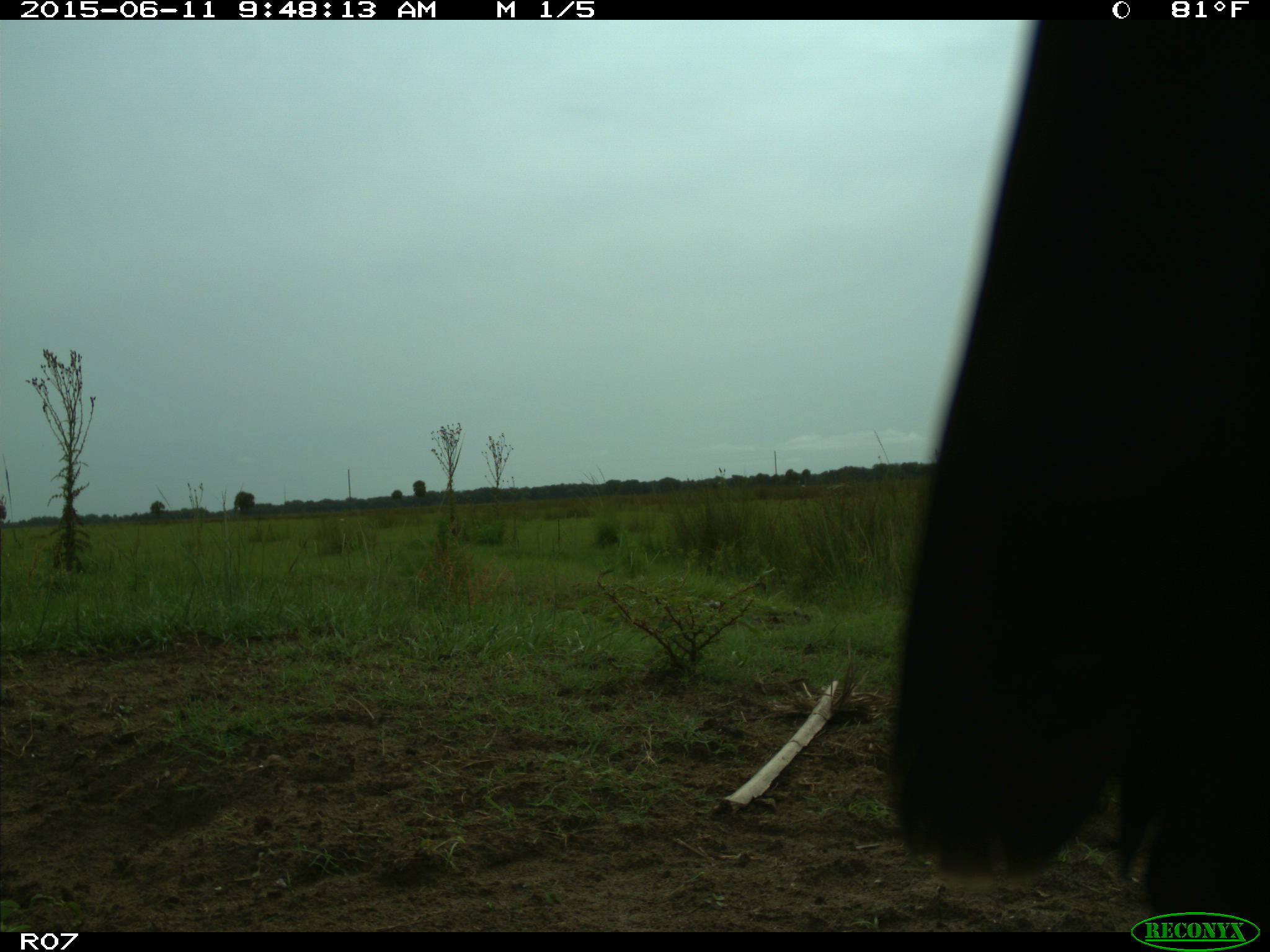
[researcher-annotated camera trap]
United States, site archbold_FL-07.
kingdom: Animalia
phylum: Chordata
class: Mammalia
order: Artiodactyla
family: Bovidae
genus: Bos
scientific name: Bos taurus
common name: domestic cow